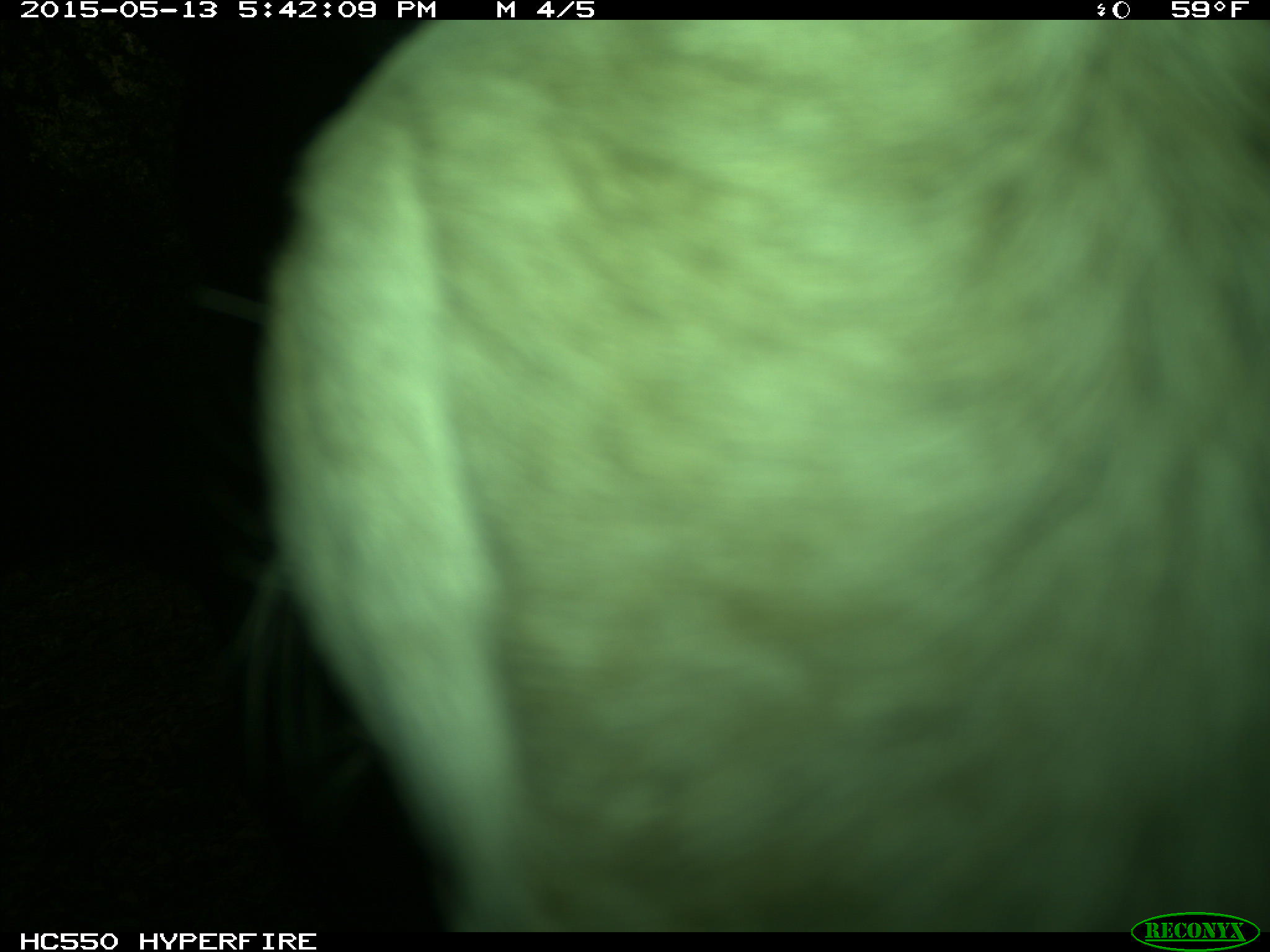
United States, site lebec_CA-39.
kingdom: Animalia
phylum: Chordata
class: Mammalia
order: Artiodactyla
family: Bovidae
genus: Bos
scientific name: Bos taurus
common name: domestic cow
Bos taurus (domestic cow).